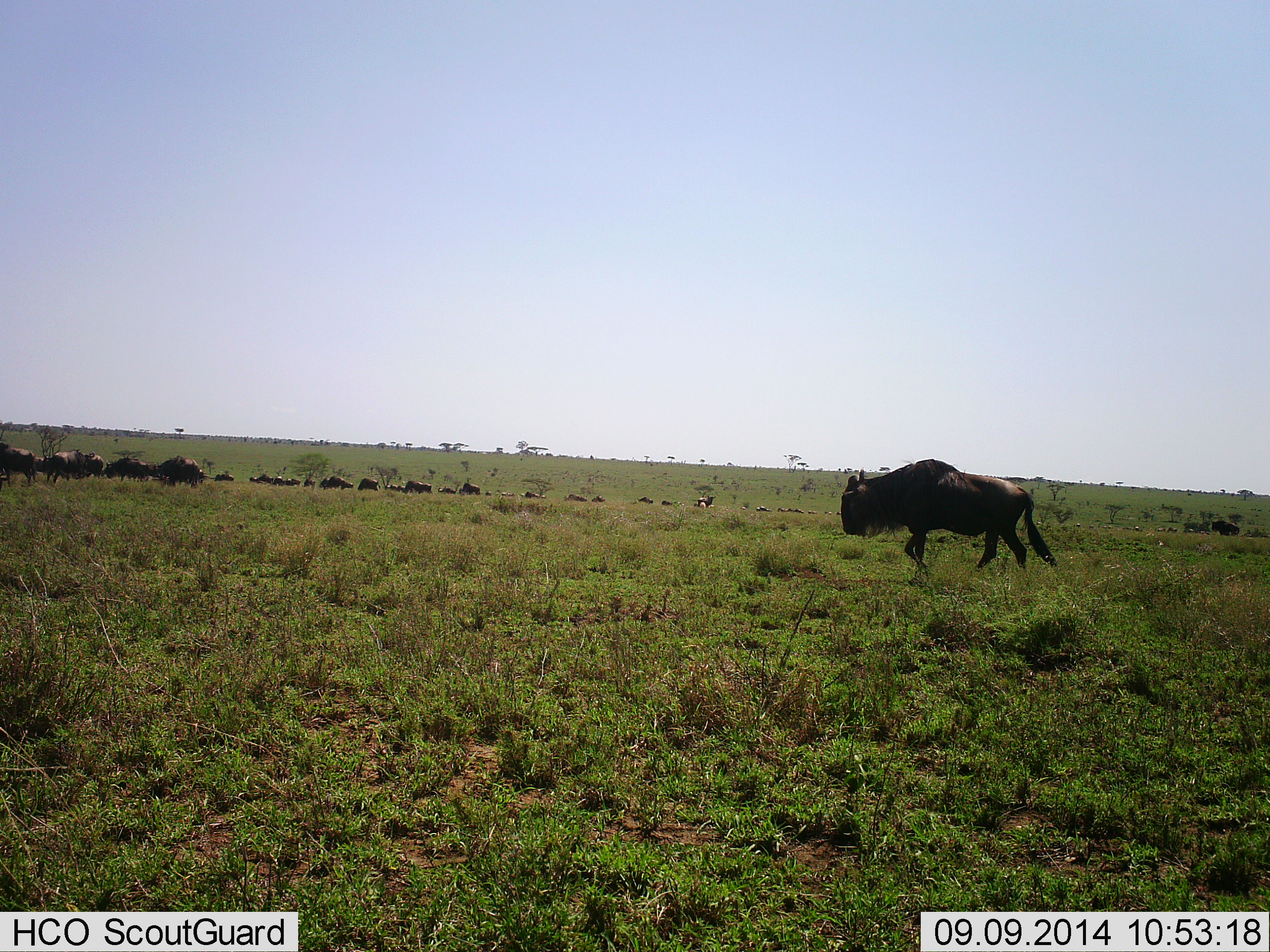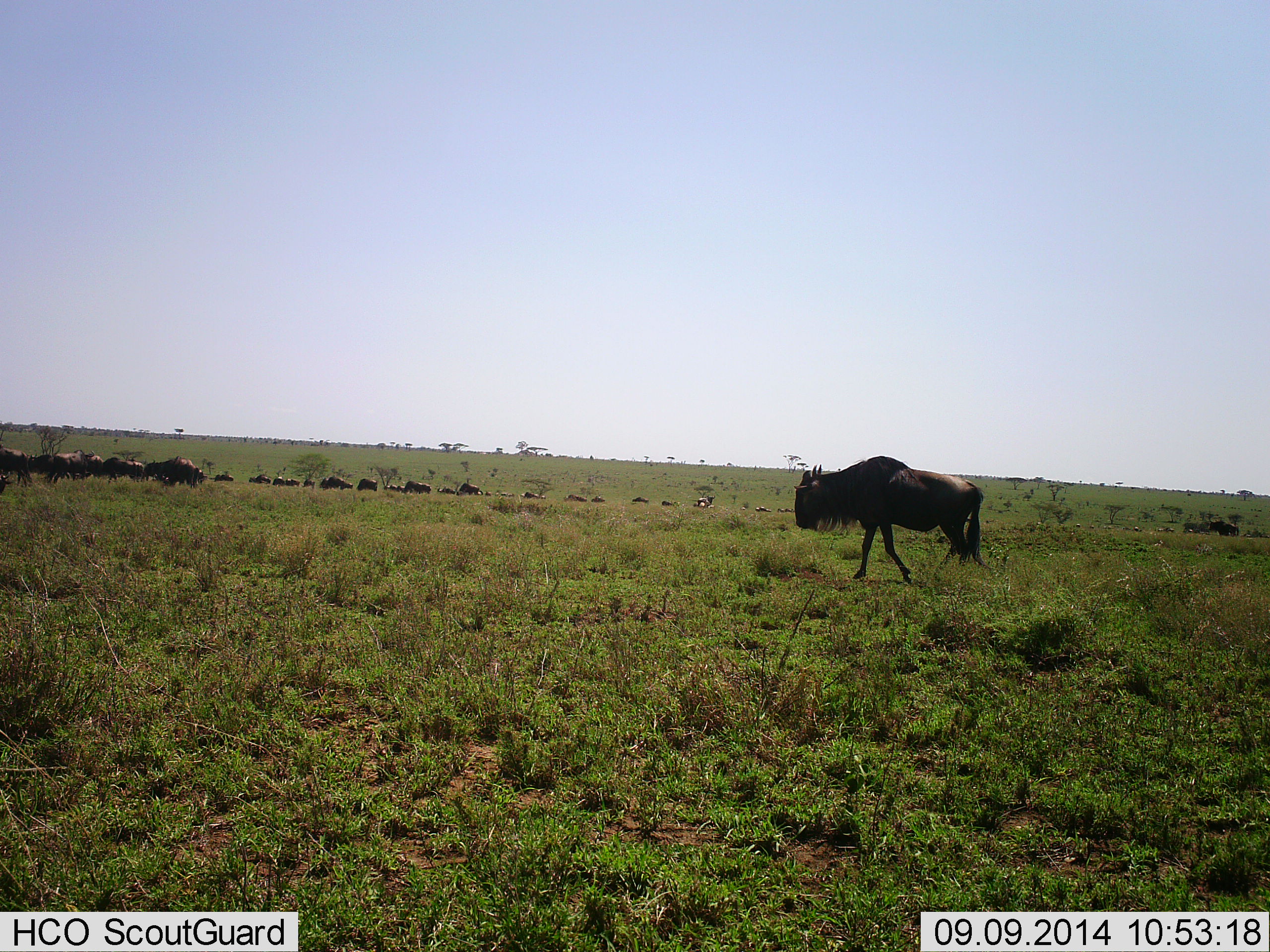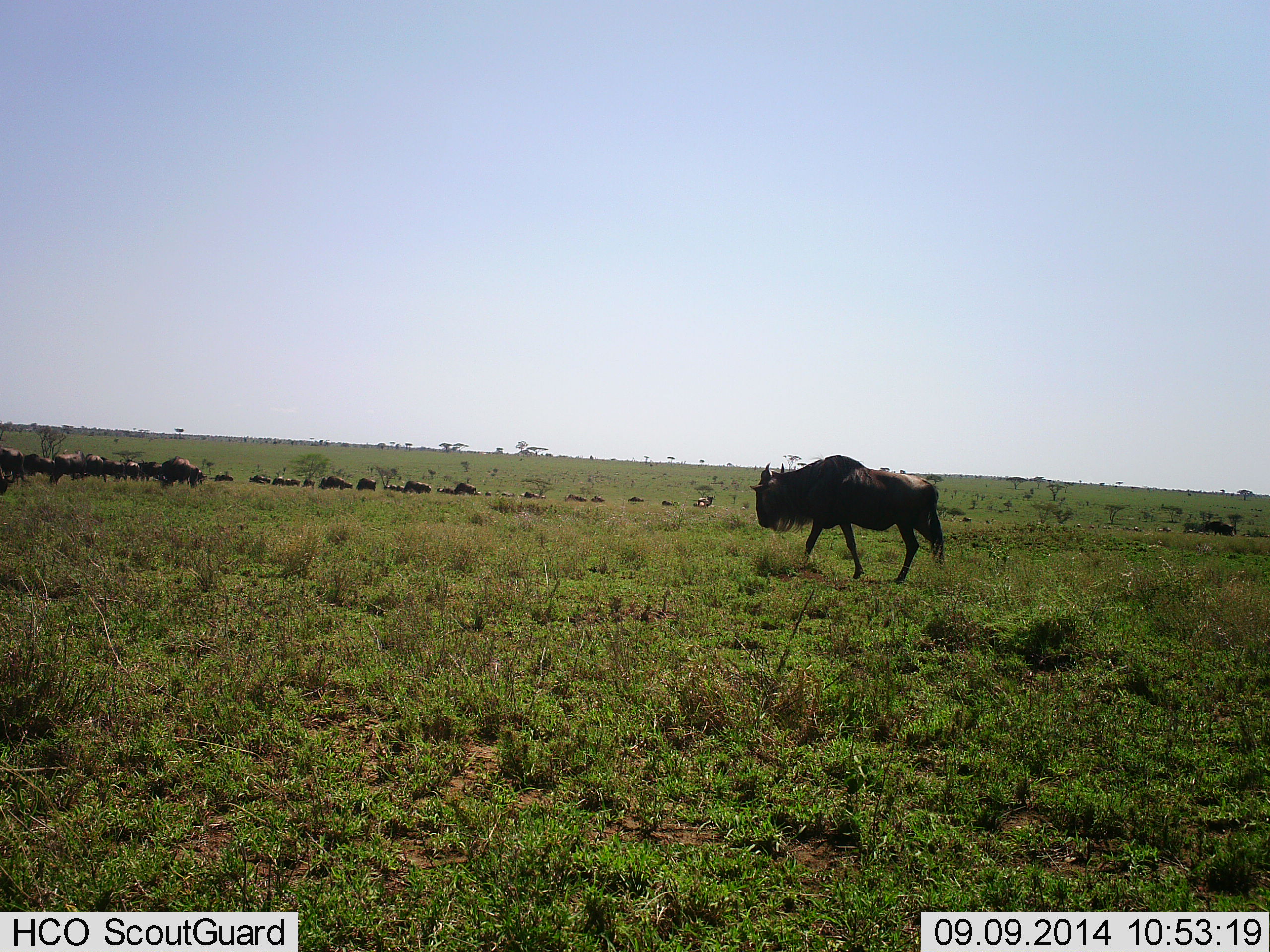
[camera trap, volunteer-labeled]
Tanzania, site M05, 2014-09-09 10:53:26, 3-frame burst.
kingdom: Animalia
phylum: Chordata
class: Mammalia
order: Artiodactyla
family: Bovidae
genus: Connochaetes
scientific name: Connochaetes taurinus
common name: blue wildebeest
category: wildebeest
Wildebeest (blue wildebeest) (Connochaetes taurinus), count 11-50. Behavior (volunteer vote fractions): standing 0%, resting 0%, moving 90%, interacting 10%. Young present (vote fraction): 0%. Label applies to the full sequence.